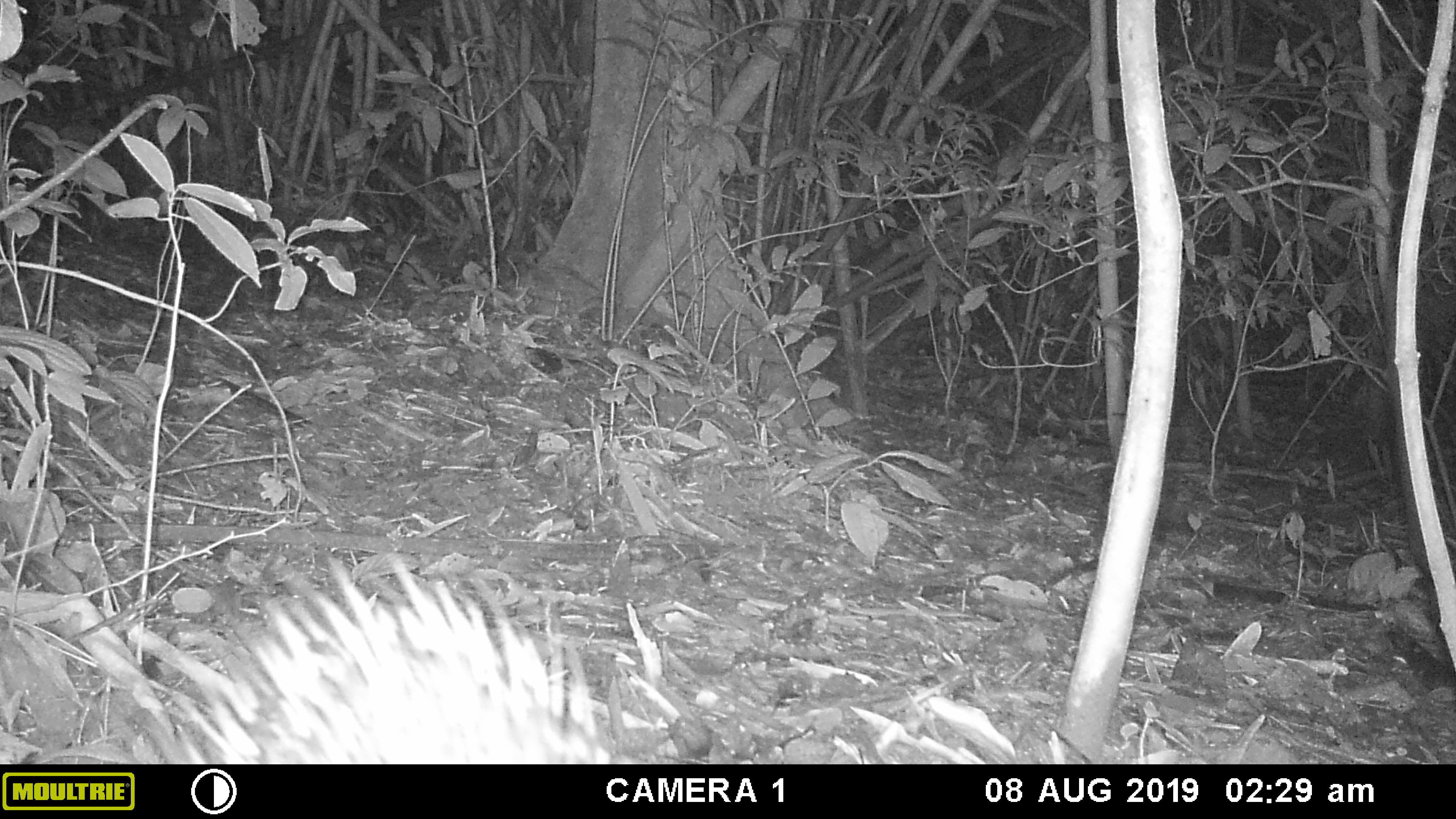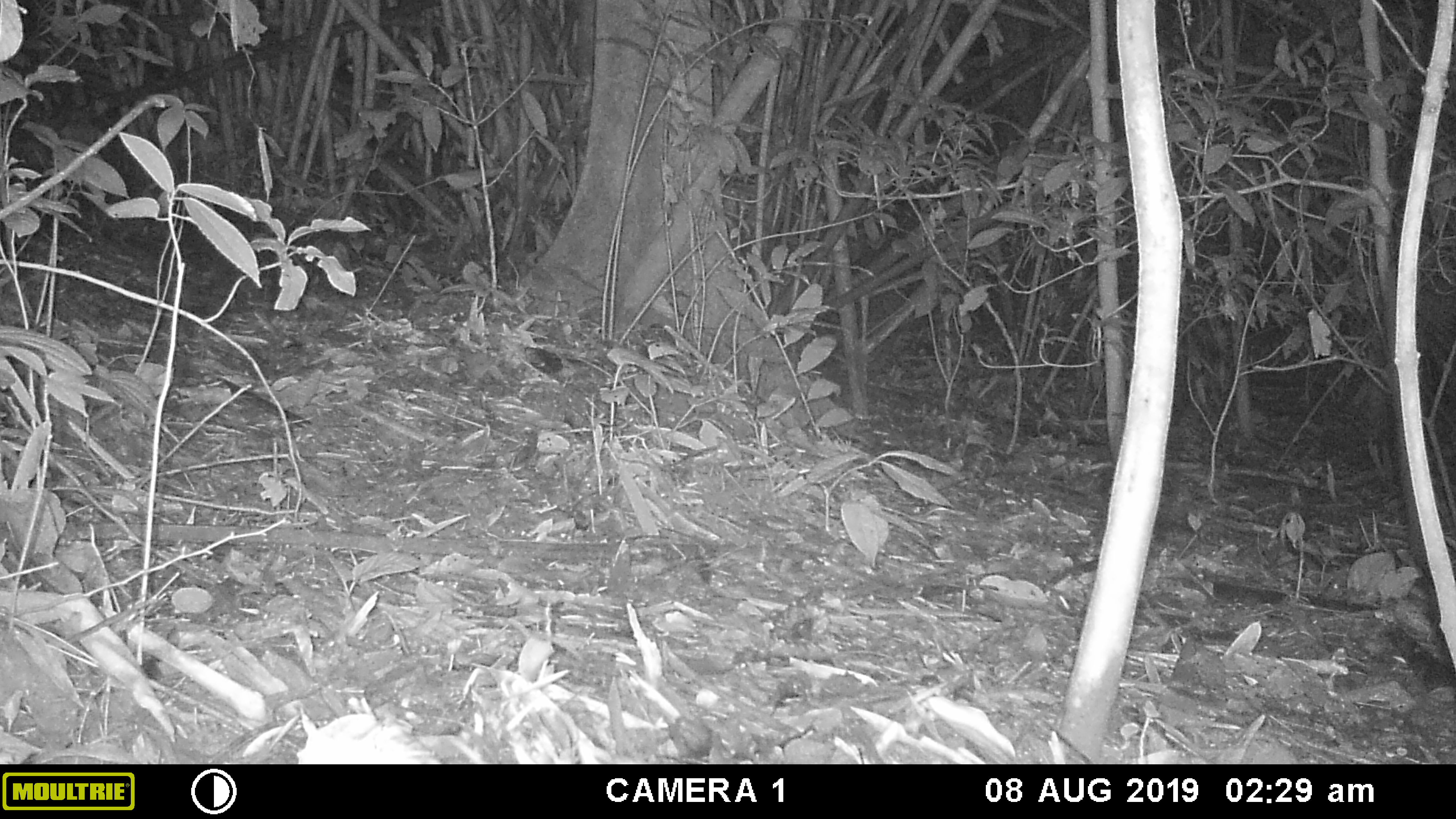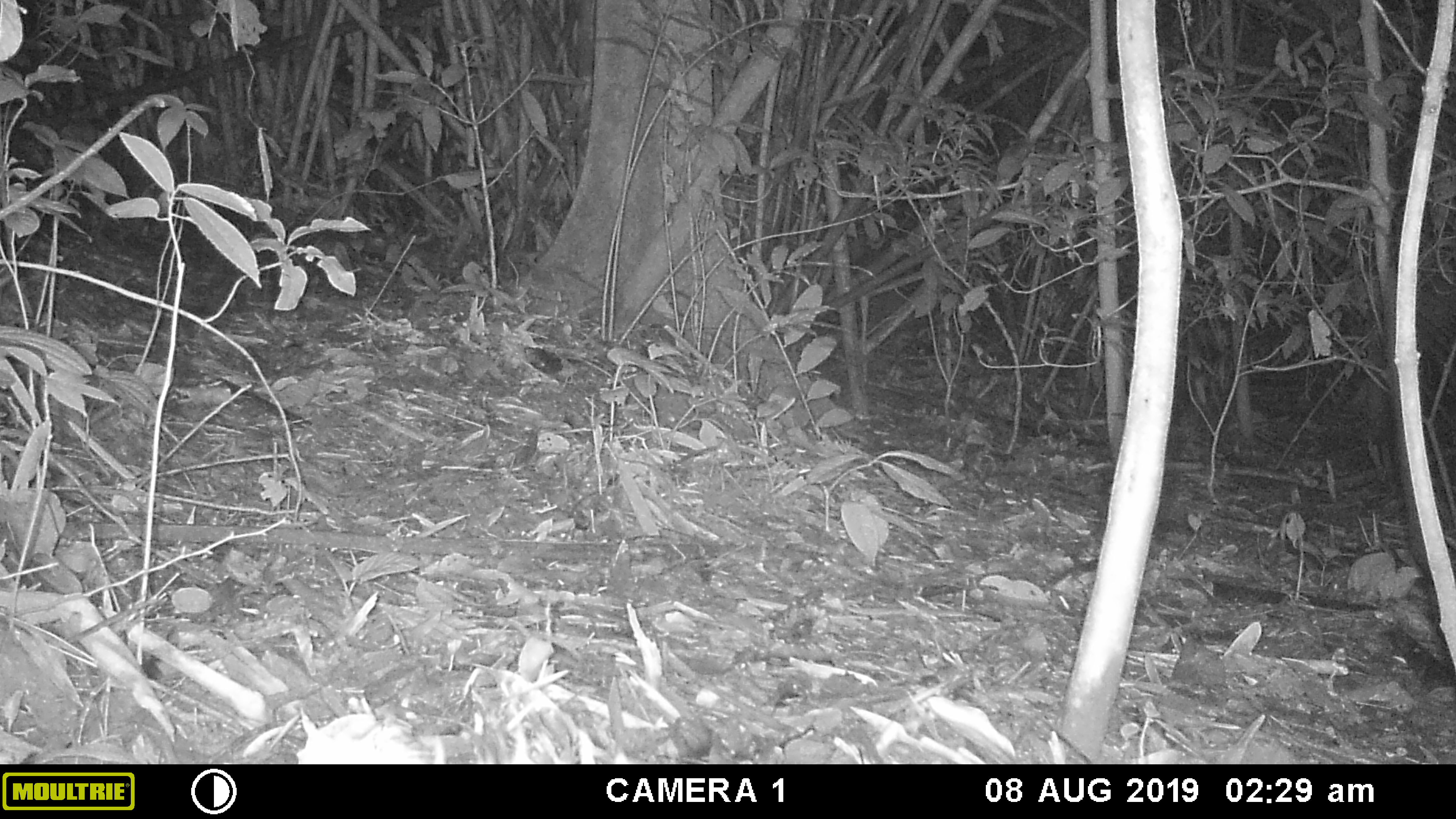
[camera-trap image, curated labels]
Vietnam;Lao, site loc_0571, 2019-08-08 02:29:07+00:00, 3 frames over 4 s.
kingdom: Animalia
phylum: Chordata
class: Mammalia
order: Rodentia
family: Hystricidae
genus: Hystrix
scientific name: Hystrix brachyura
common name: malayan porcupine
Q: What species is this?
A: Malayan porcupine (Hystrix brachyura).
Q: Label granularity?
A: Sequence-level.